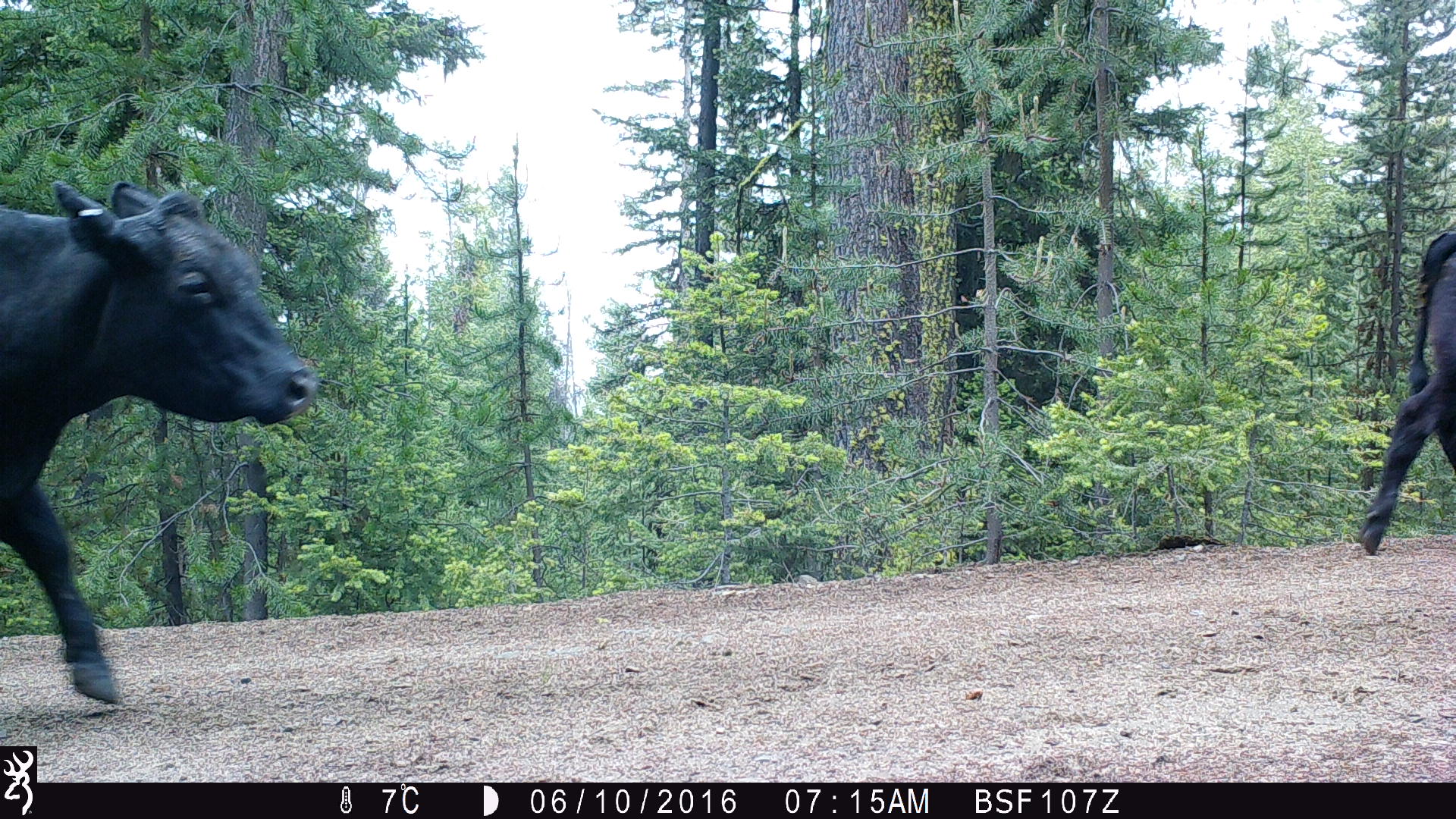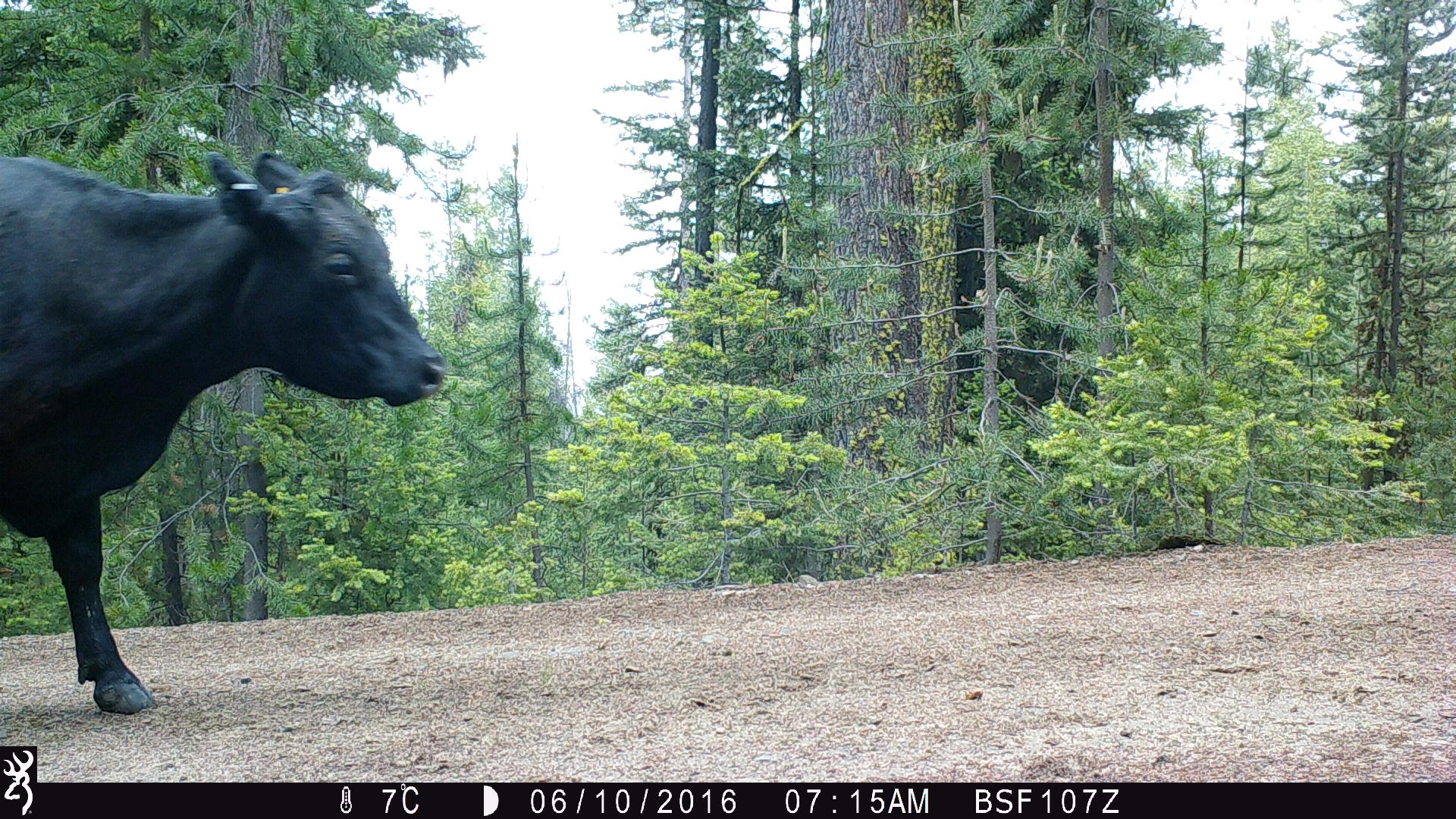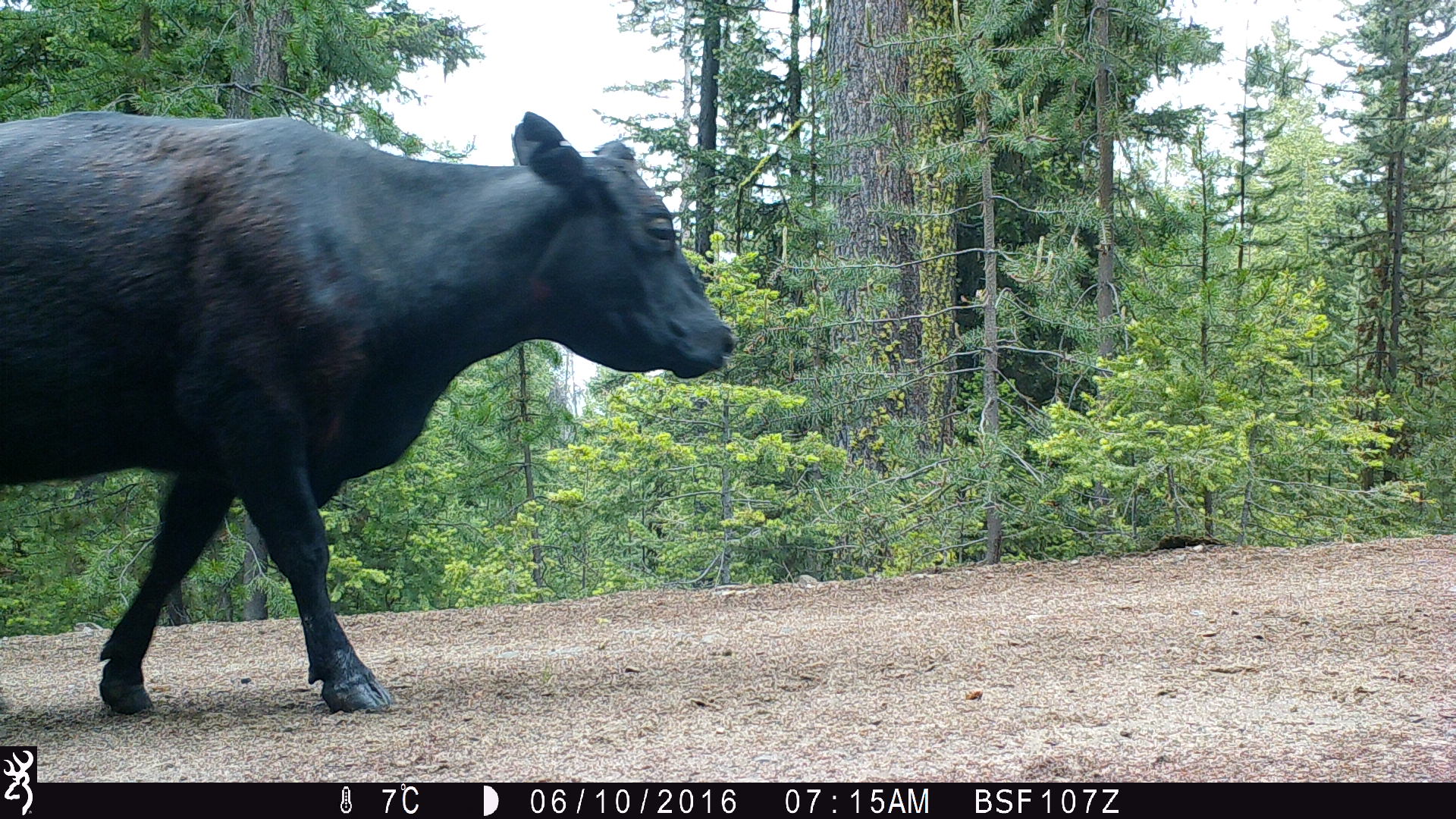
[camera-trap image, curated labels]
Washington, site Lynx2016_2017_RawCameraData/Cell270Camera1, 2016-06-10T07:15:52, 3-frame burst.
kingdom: Animalia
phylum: Chordata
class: Mammalia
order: Artiodactyla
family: Bovidae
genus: Bos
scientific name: Bos taurus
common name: domestic cattle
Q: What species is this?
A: Domestic cattle (Bos taurus).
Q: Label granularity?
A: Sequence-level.